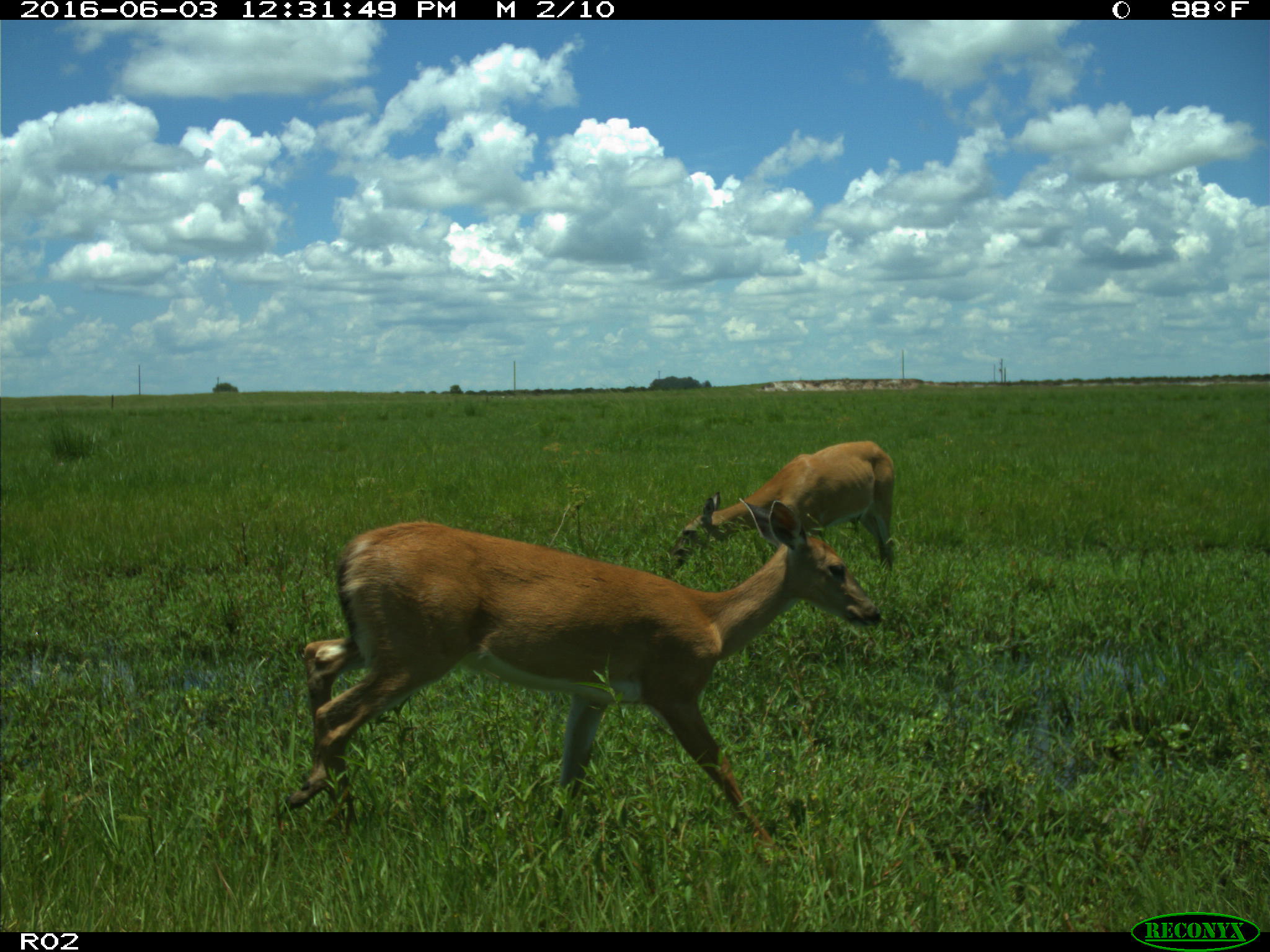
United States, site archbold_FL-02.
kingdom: Animalia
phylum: Chordata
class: Mammalia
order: Artiodactyla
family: Cervidae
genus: Odocoileus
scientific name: Odocoileus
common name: deer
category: unidentified deer